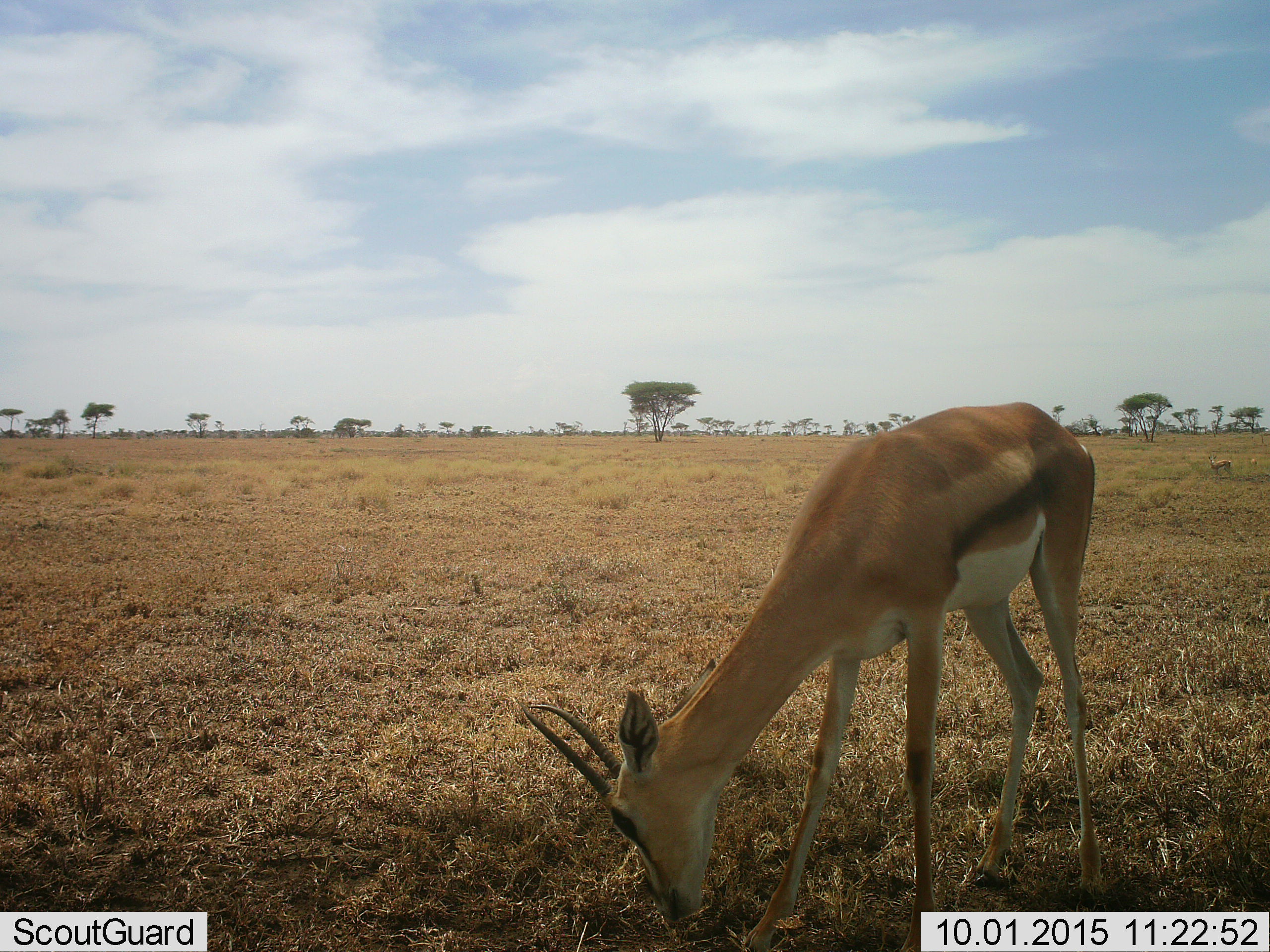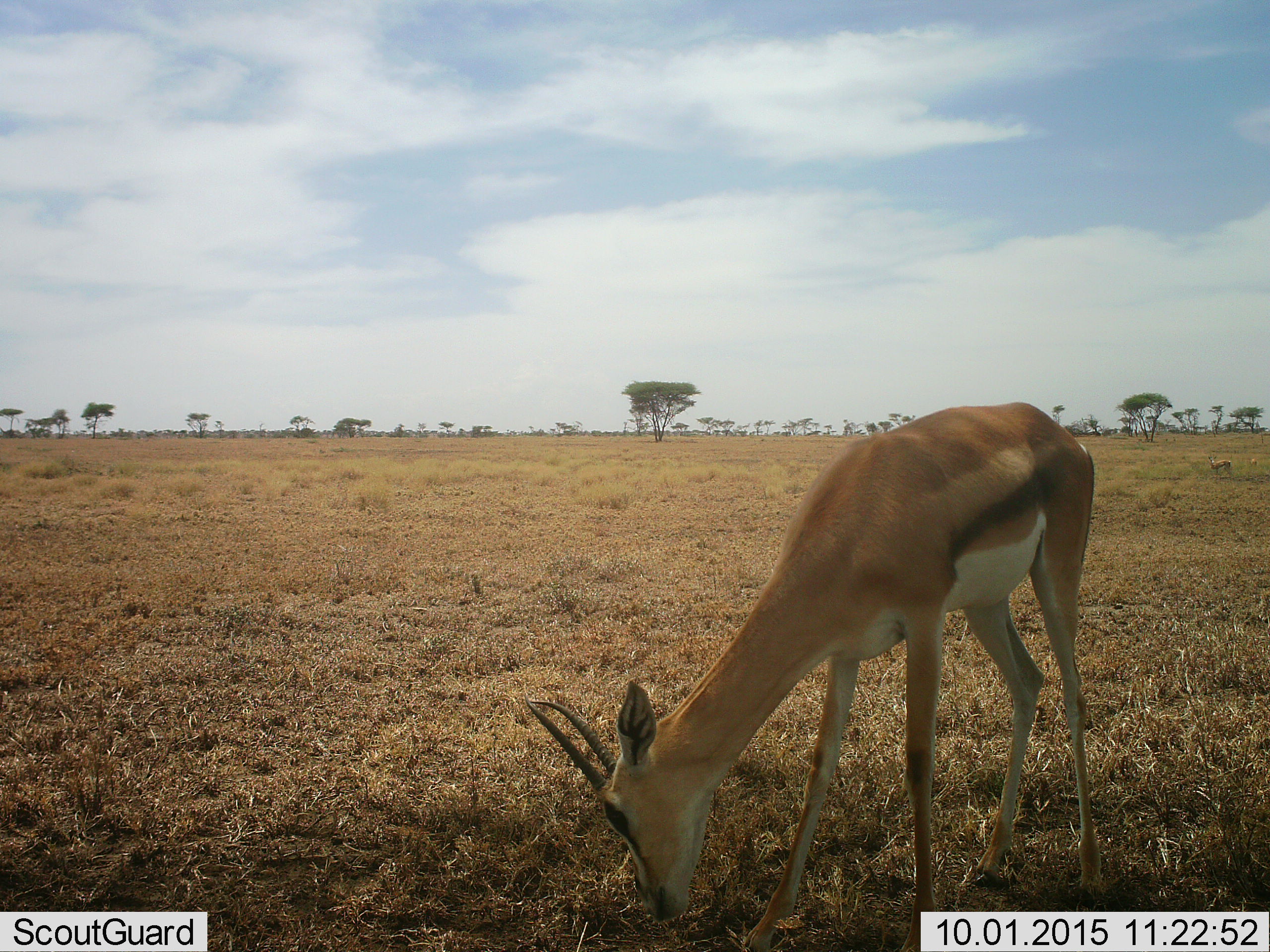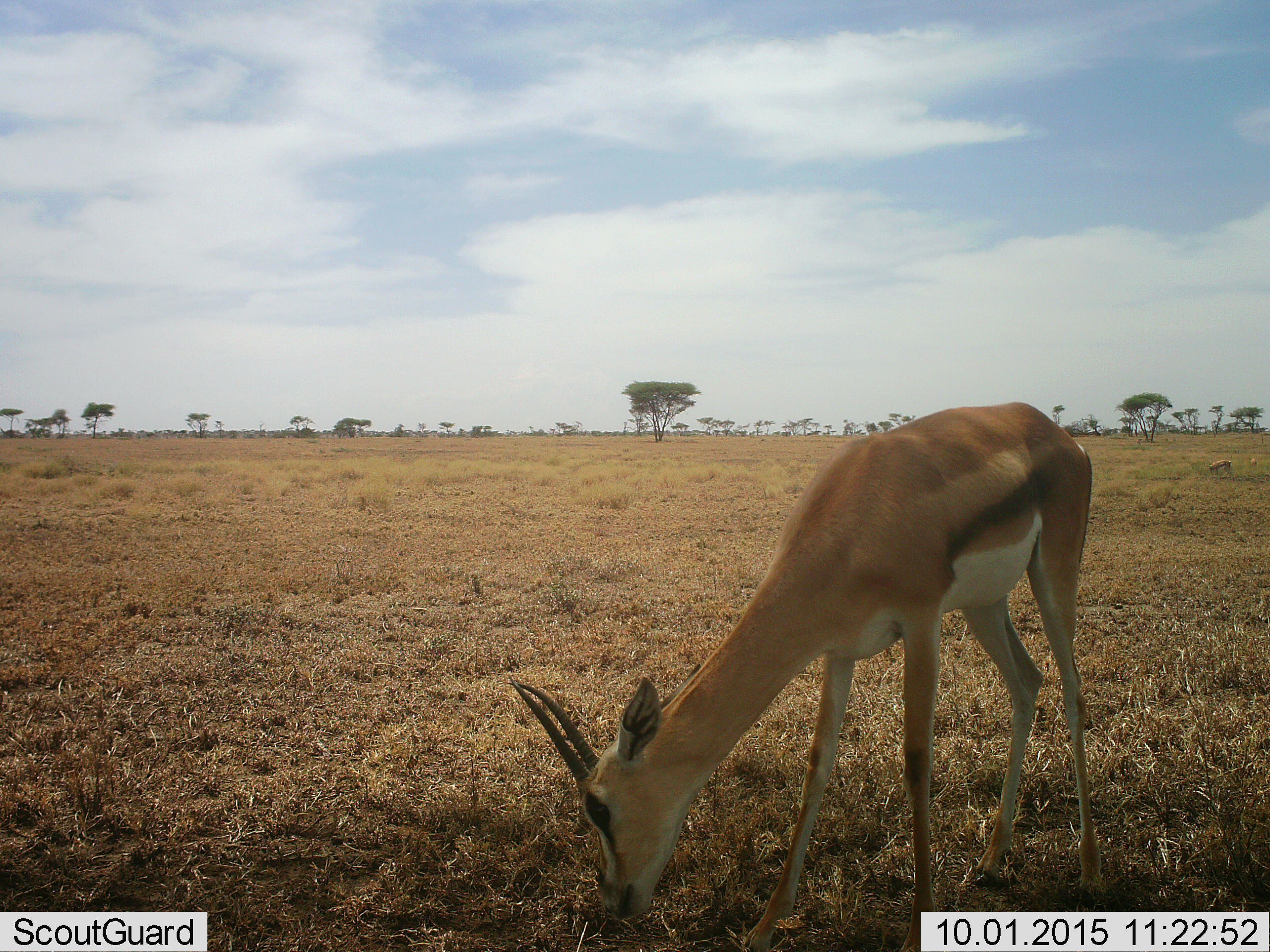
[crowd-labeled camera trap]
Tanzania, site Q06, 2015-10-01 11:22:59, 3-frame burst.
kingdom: Animalia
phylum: Chordata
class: Mammalia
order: Artiodactyla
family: Bovidae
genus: Eudorcas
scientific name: Eudorcas thomsonii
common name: thomson's gazelle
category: gazellethomsons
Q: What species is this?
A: Gazellethomsons (thomson's gazelle) (Eudorcas thomsonii).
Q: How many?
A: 2.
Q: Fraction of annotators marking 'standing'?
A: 50%.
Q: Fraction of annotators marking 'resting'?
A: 0%.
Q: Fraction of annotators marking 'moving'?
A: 17%.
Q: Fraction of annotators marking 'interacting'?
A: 0%.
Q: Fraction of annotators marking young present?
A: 0%.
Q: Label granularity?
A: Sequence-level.